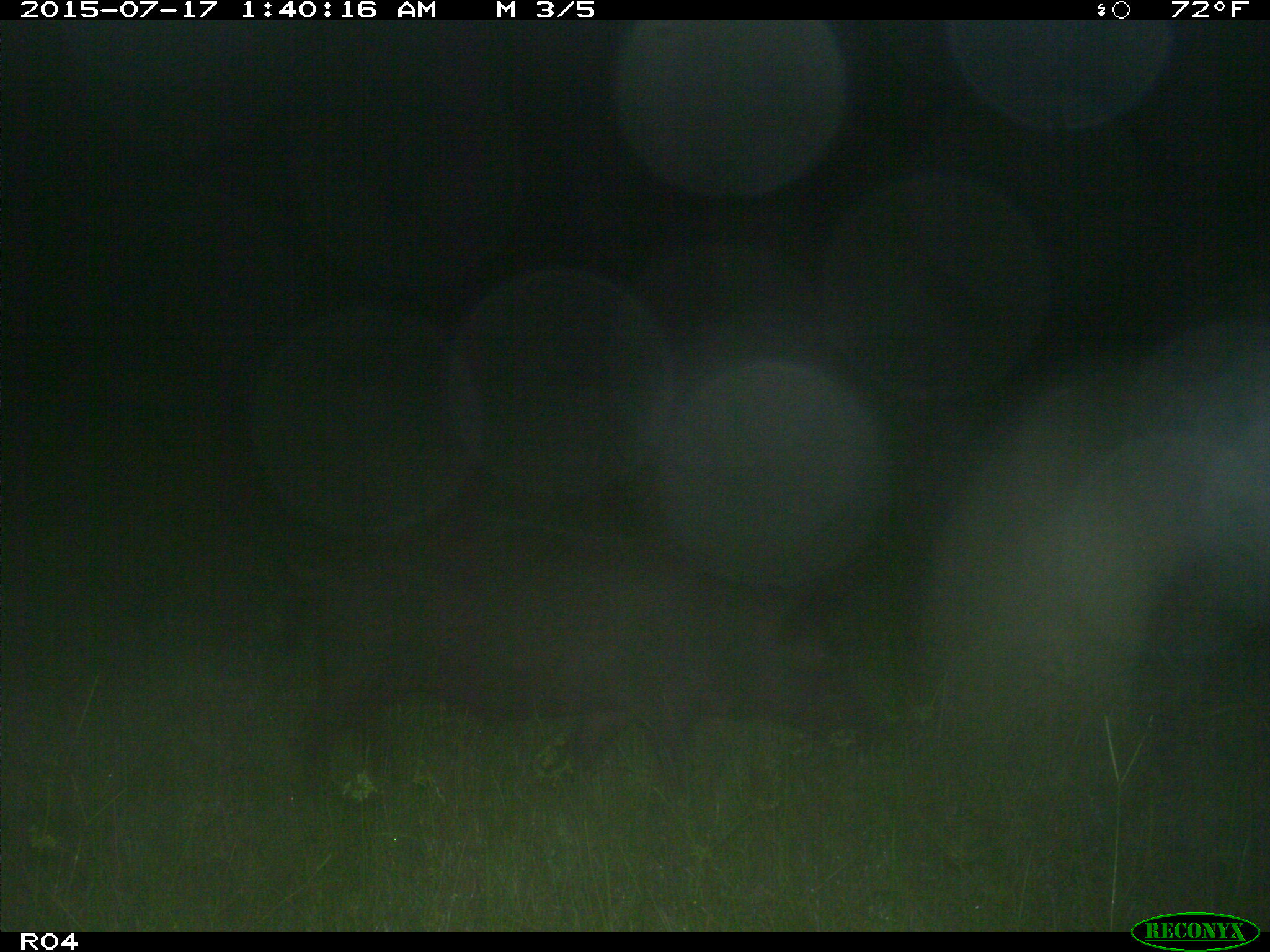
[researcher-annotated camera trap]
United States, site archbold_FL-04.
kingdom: Animalia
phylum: Chordata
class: Mammalia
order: Artiodactyla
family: Suidae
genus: Sus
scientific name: Sus scrofa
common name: wild boar